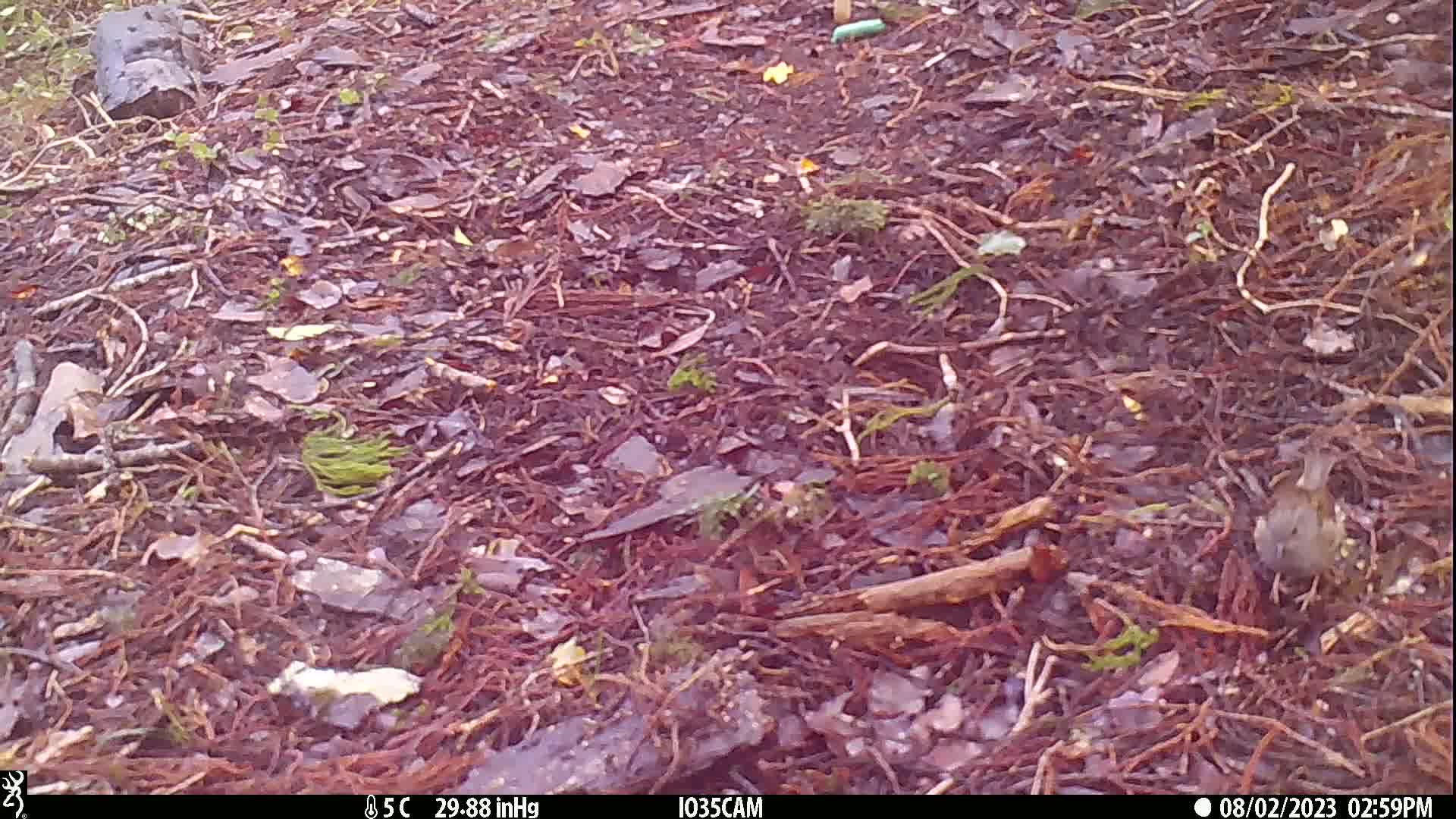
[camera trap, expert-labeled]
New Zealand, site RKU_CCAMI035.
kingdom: Animalia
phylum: Chordata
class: Aves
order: Passeriformes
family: Prunellidae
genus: Prunella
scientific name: Prunella modularis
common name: dunnock